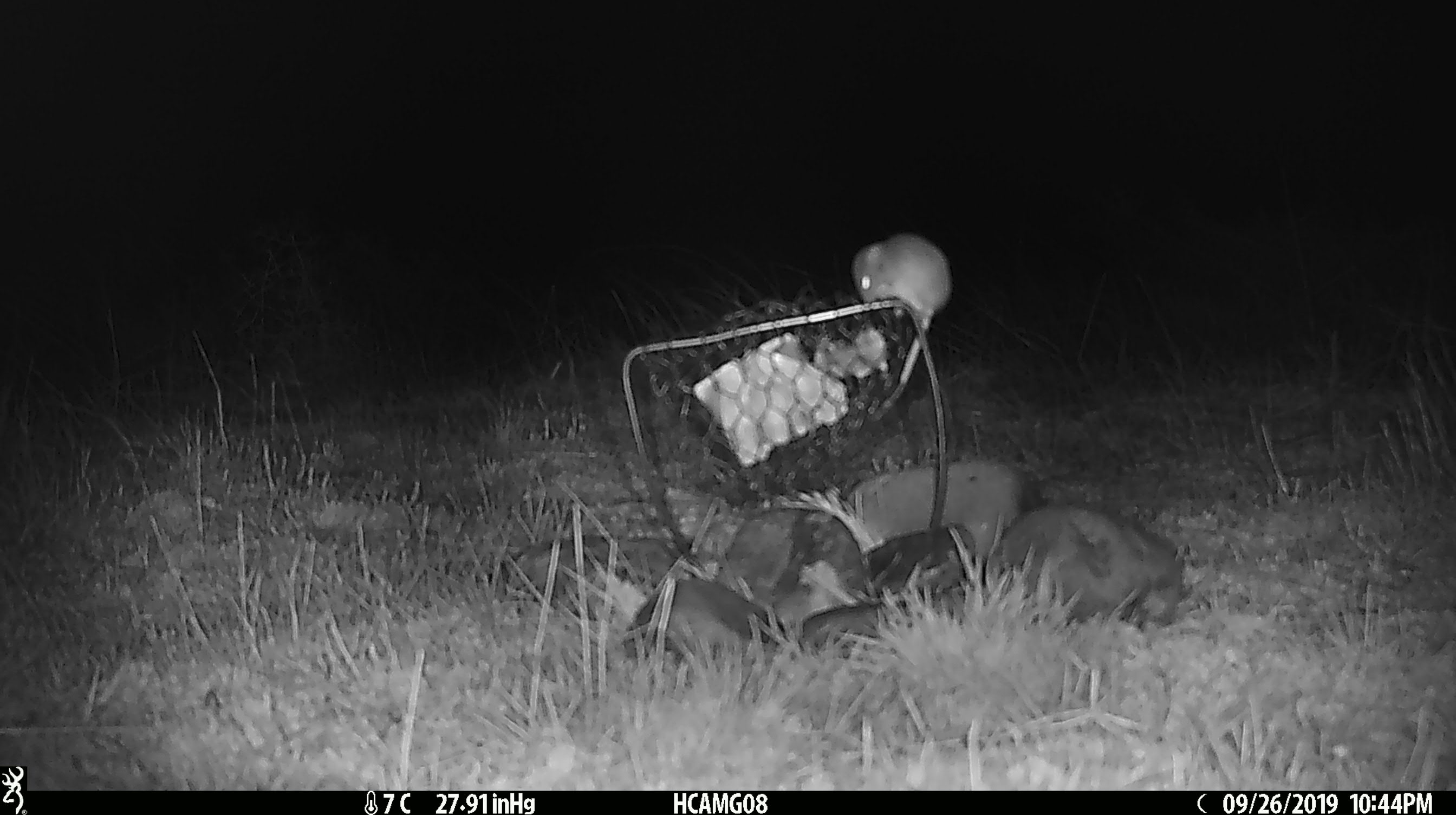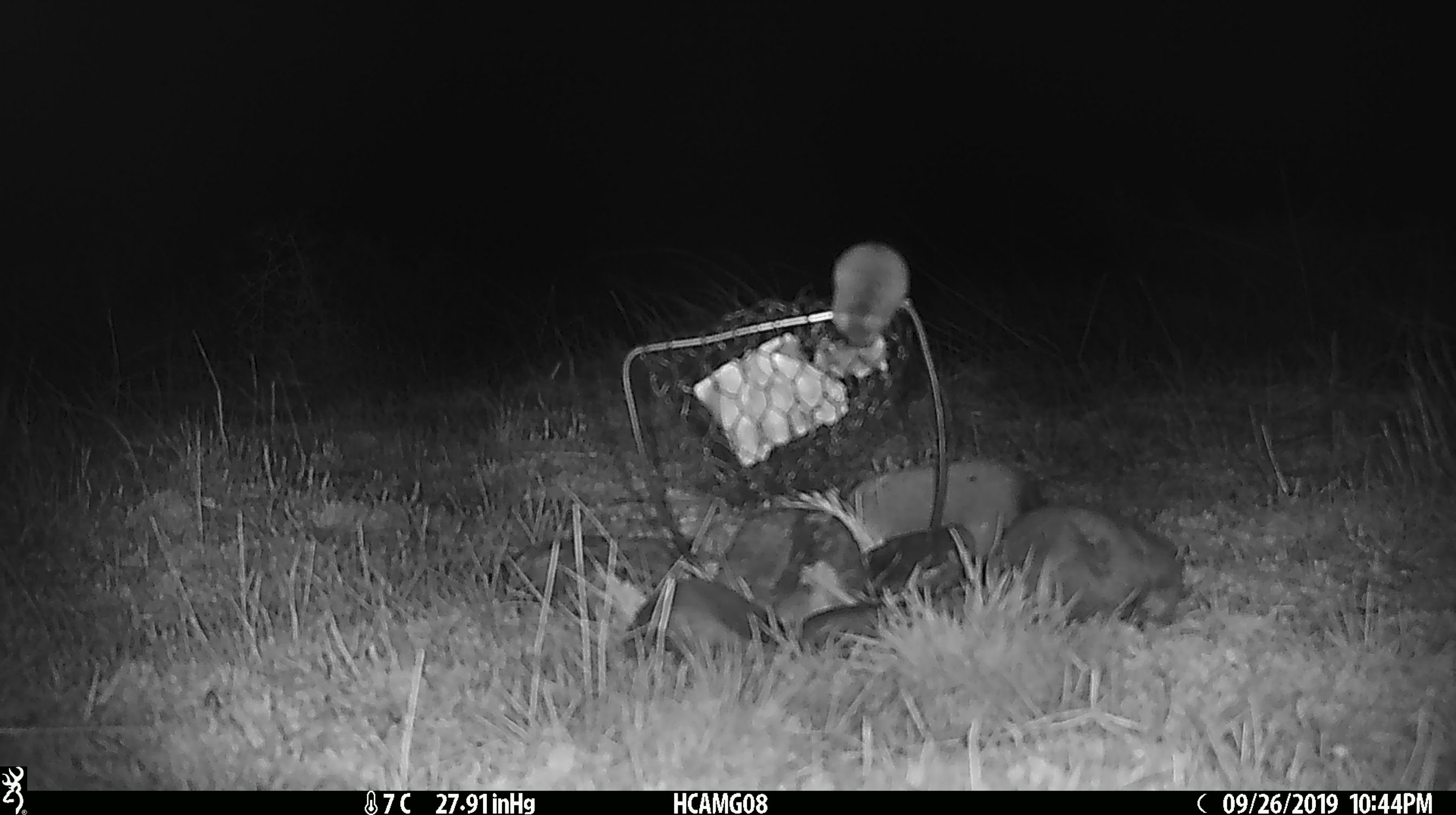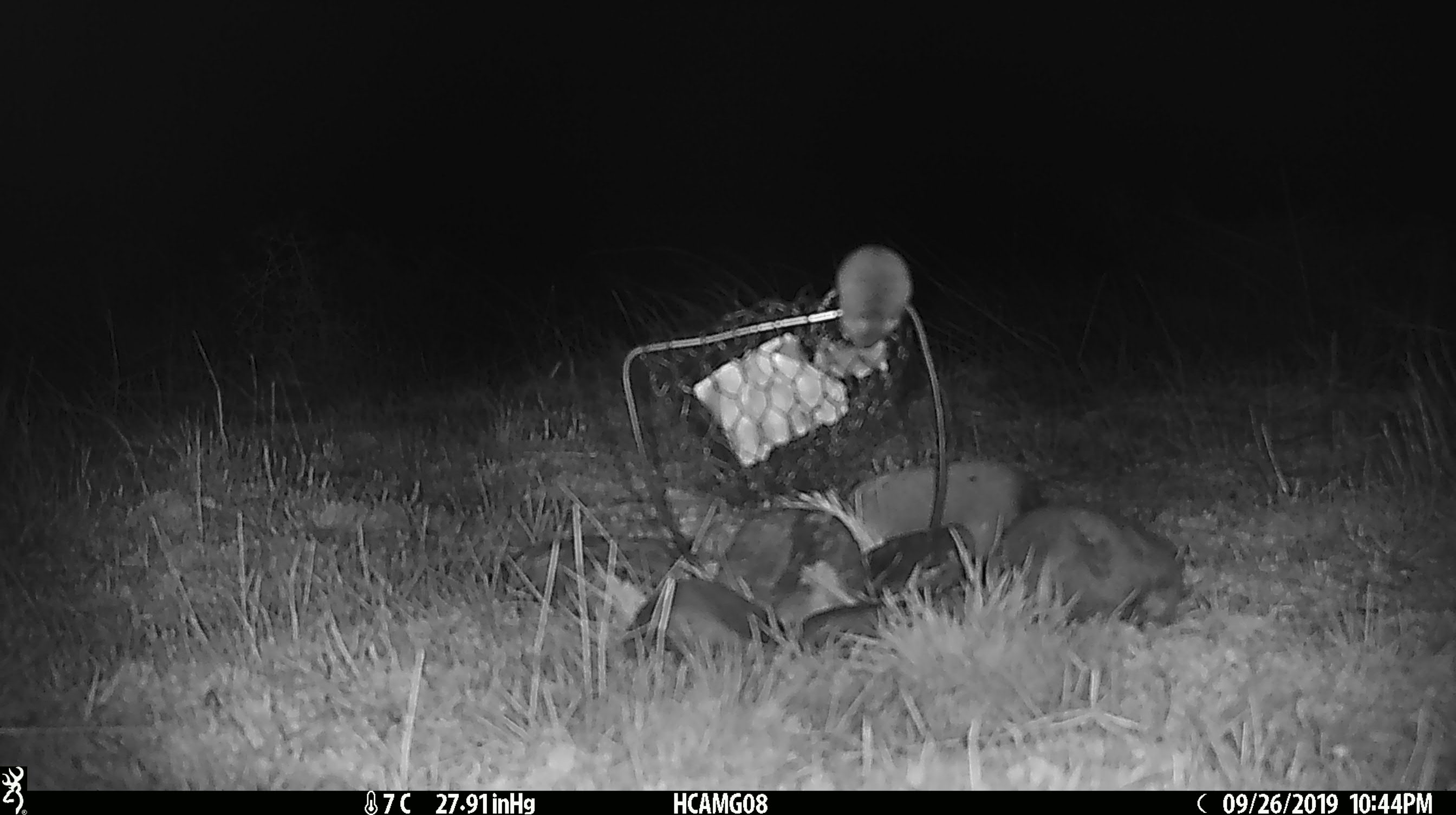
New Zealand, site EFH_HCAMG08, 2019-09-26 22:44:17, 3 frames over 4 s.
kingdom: Animalia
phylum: Chordata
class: Mammalia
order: Rodentia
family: Muridae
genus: Mus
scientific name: Mus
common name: mouse